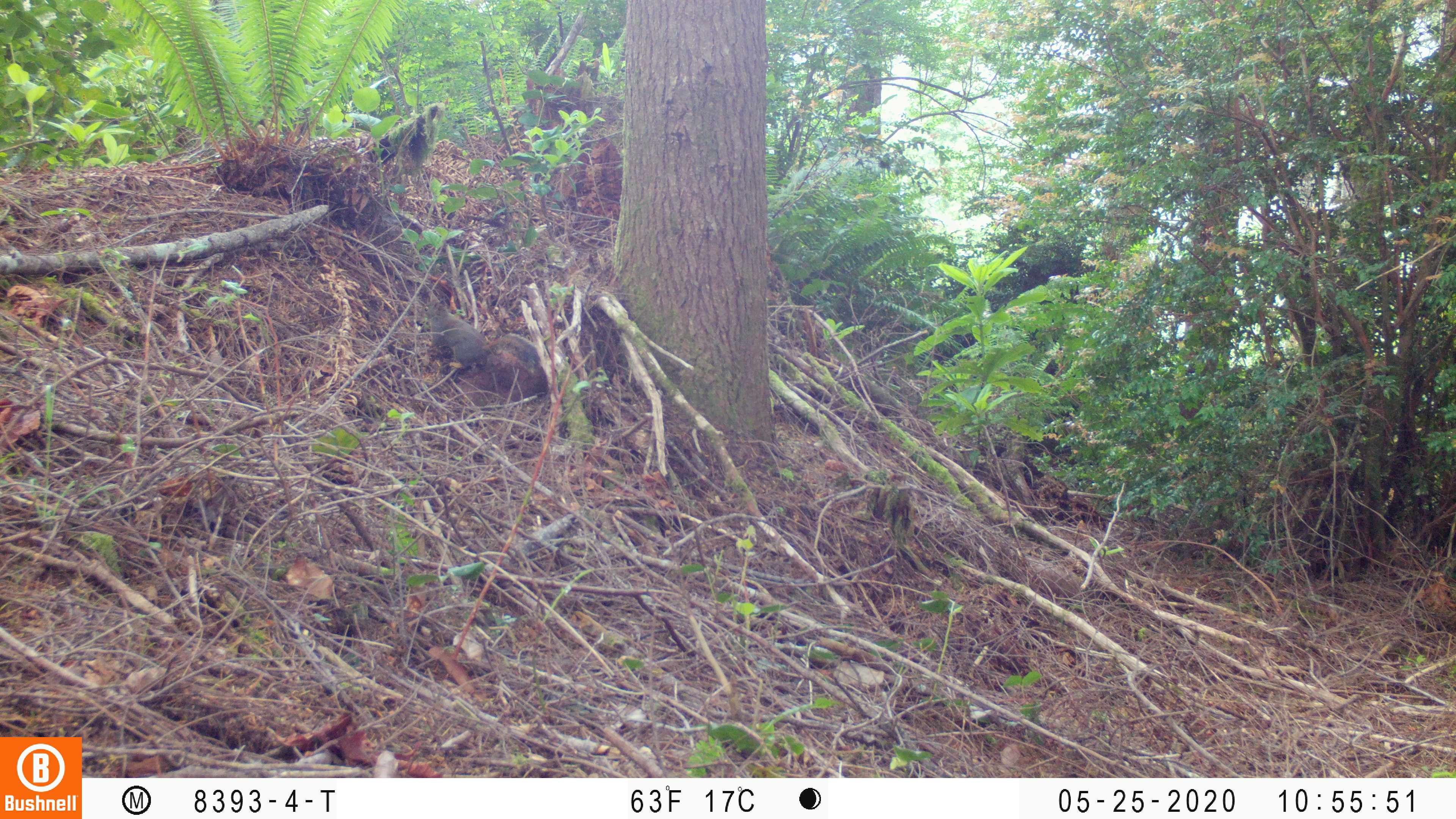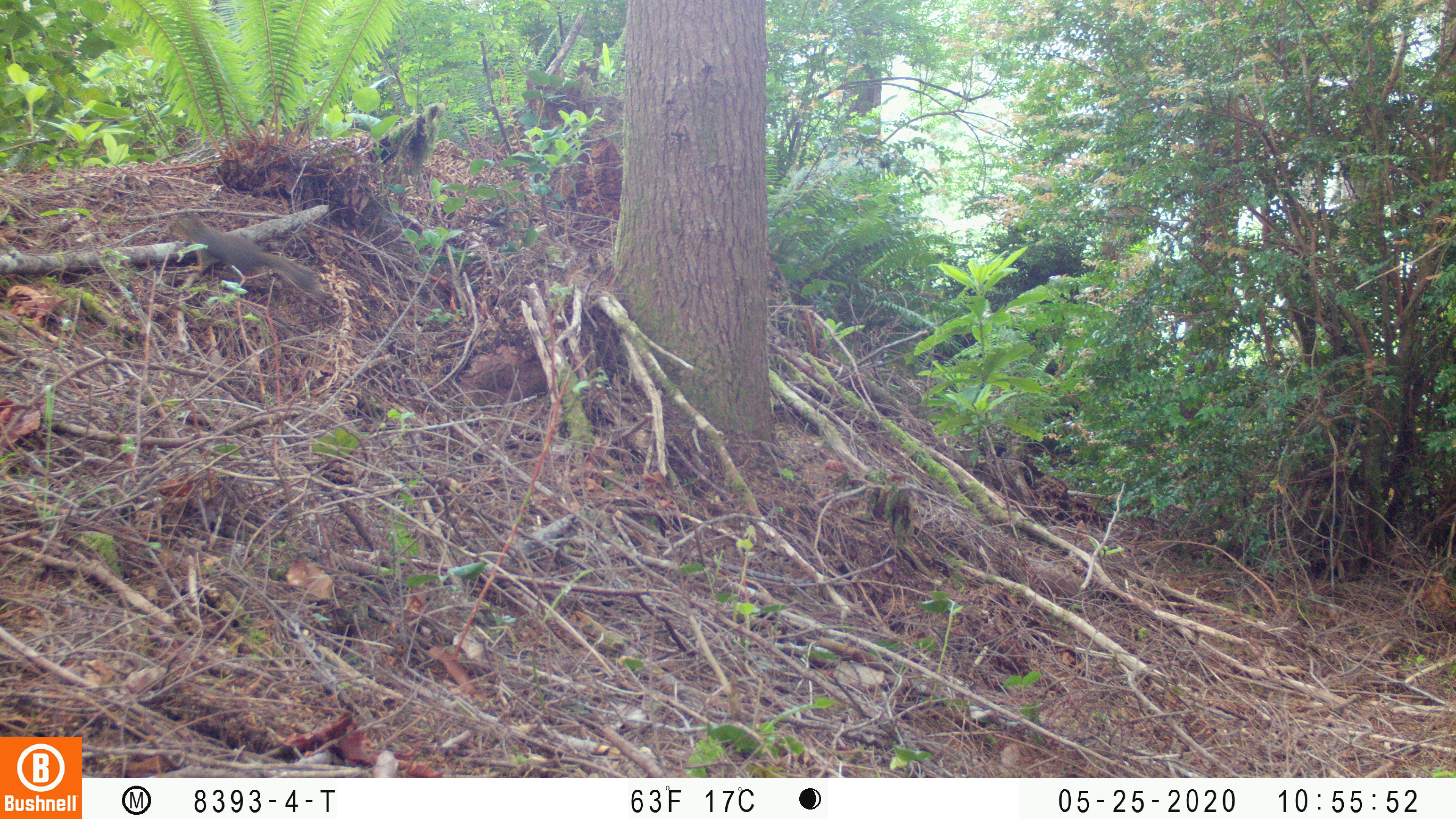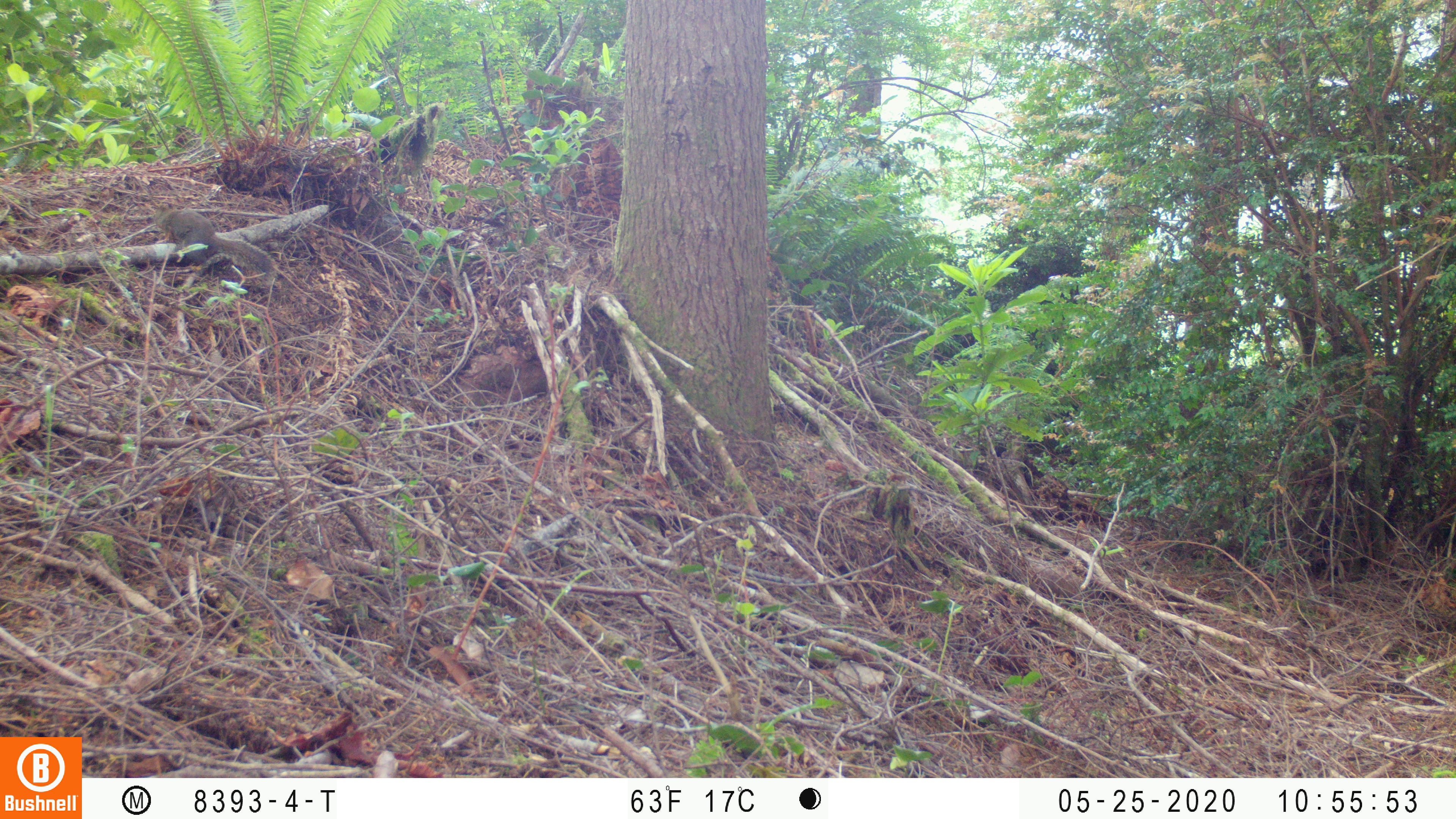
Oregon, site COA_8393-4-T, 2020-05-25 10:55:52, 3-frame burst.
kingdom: Animalia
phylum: Chordata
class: Mammalia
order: Rodentia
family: Sciuridae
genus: Tamiasciurus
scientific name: Tamiasciurus douglasii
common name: douglas squirrel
Douglas squirrel (Tamiasciurus douglasii).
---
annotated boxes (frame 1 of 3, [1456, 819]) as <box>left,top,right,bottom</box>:
douglas squirrel: <box>419,297,539,380</box>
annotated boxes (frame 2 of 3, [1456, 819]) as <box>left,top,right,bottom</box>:
douglas squirrel: <box>175,211,318,296</box>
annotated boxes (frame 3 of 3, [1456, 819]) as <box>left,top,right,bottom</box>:
douglas squirrel: <box>150,201,277,275</box>